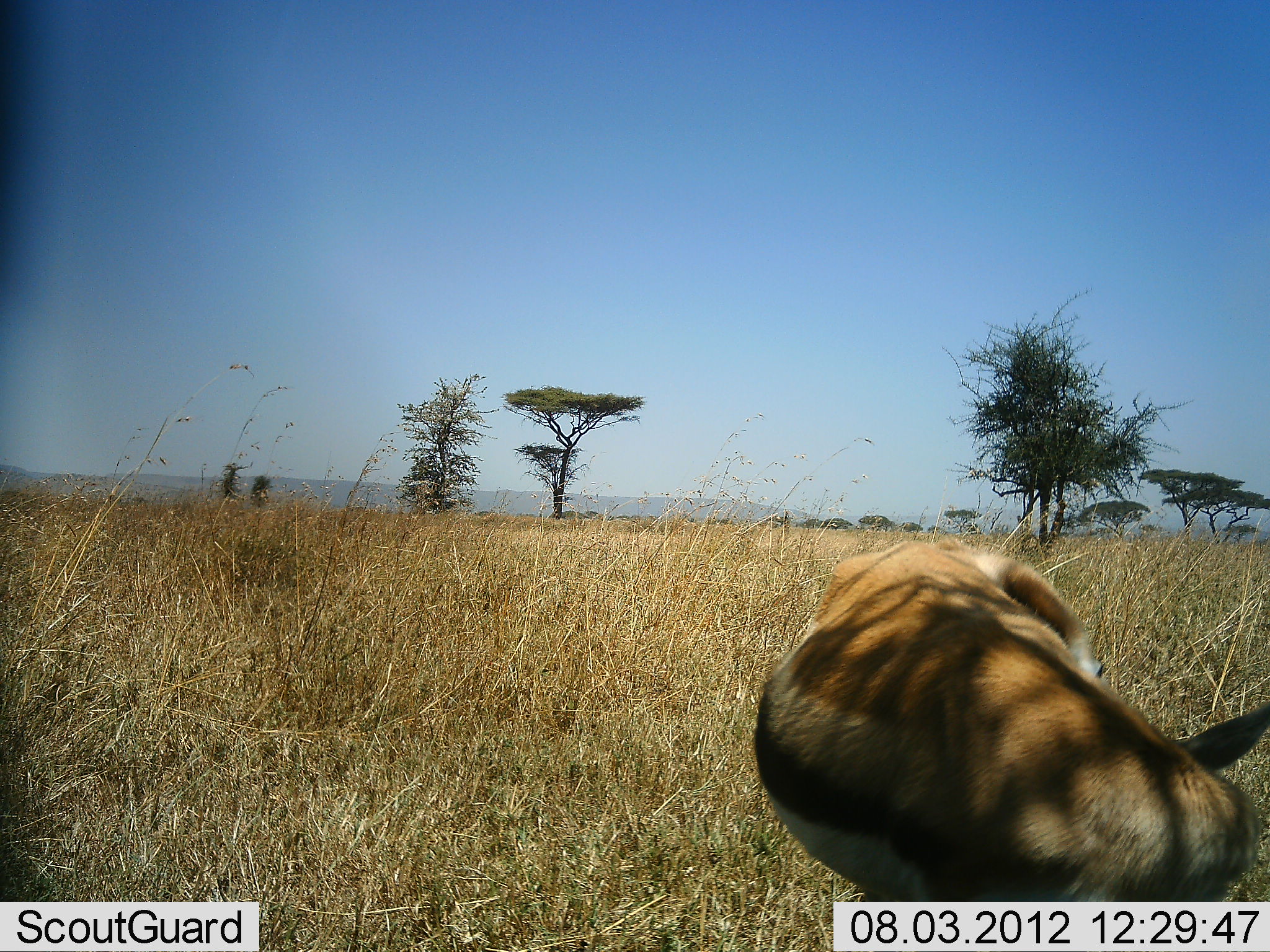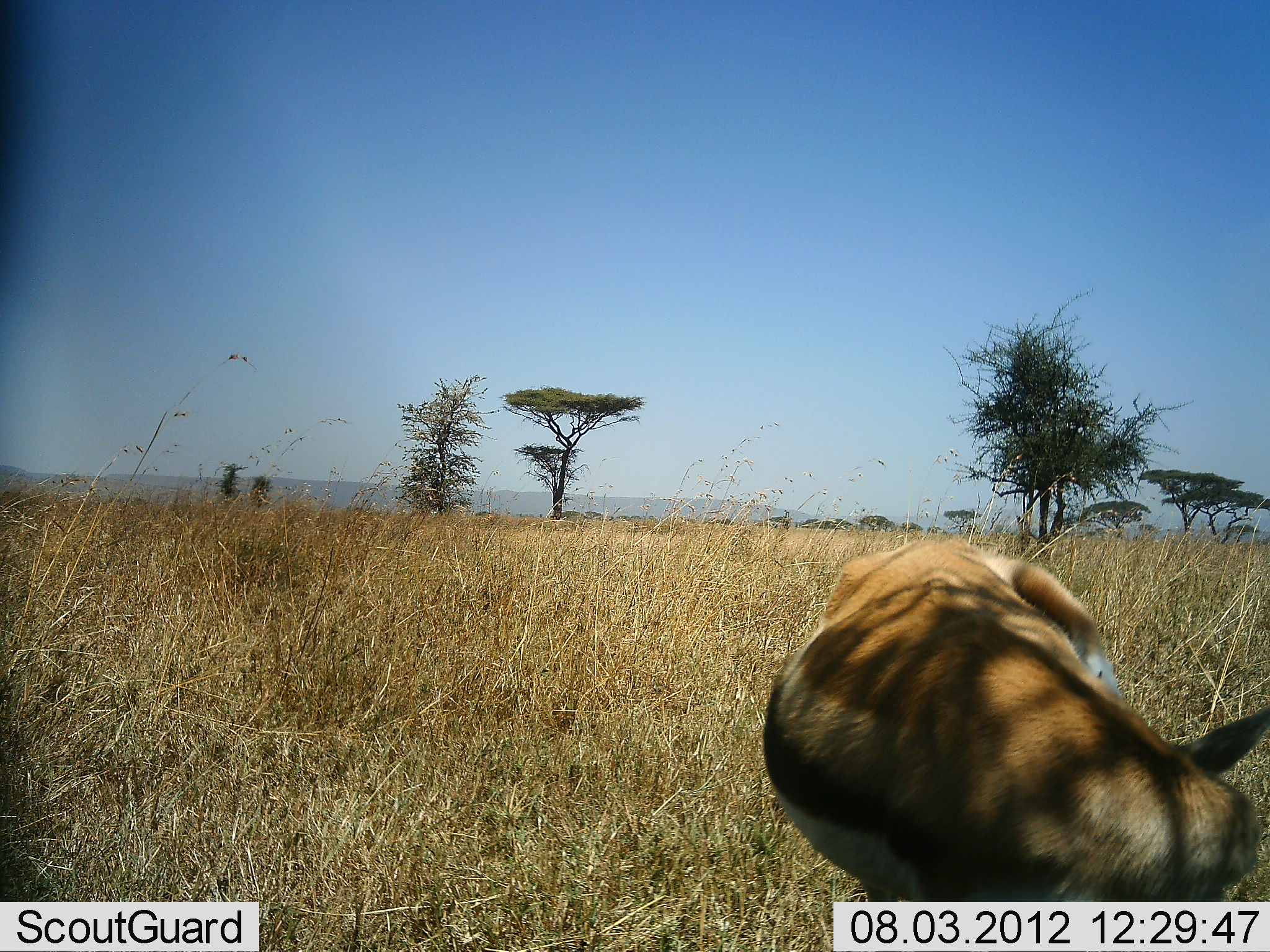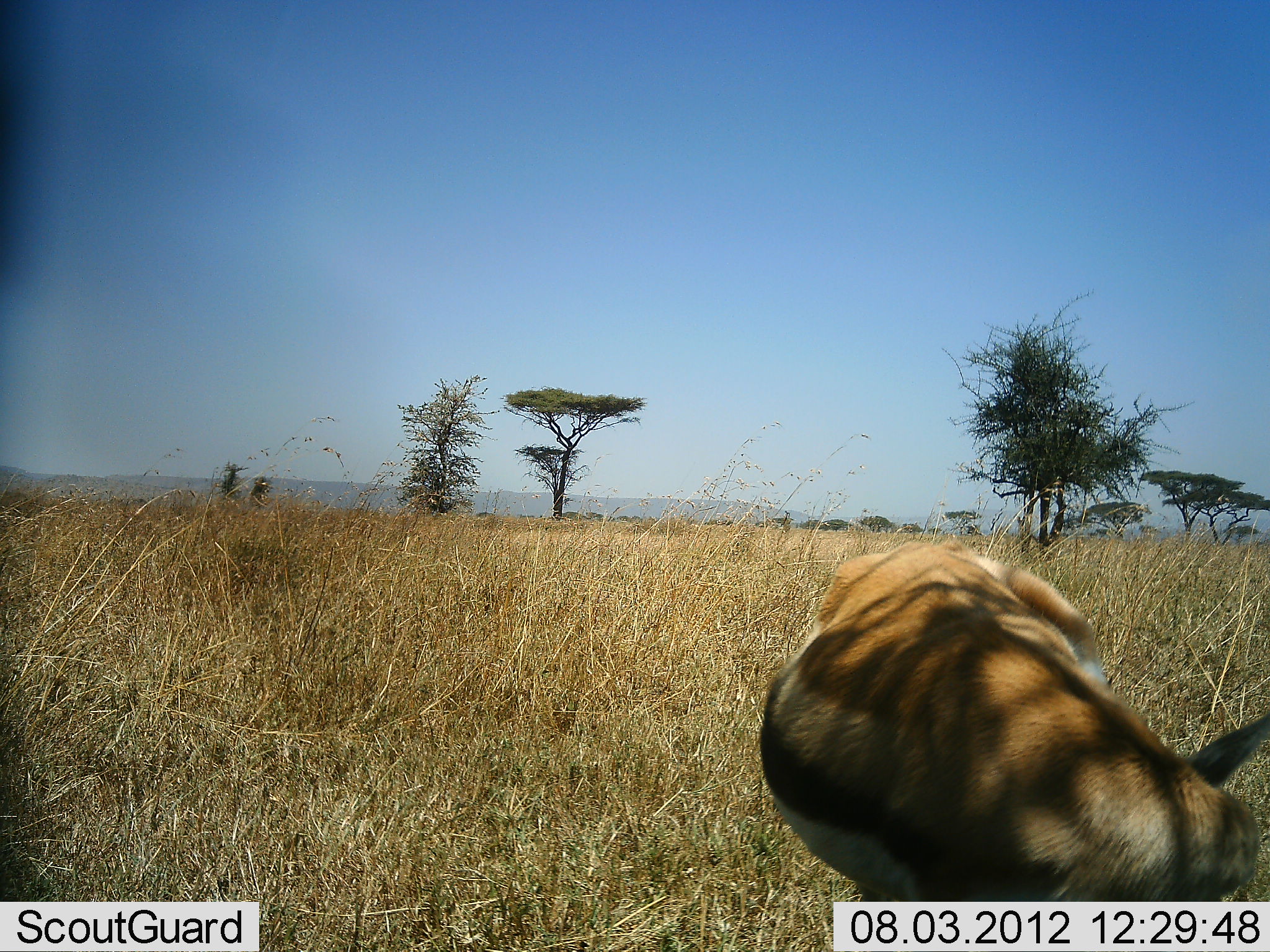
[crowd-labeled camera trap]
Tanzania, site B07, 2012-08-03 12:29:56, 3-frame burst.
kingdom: Animalia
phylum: Chordata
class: Mammalia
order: Artiodactyla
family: Bovidae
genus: Eudorcas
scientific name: Eudorcas thomsonii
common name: thomson's gazelle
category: gazellethomsons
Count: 1.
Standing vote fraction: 70%.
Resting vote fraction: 0%.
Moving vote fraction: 0%.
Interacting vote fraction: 10%.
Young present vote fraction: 0%.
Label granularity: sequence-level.